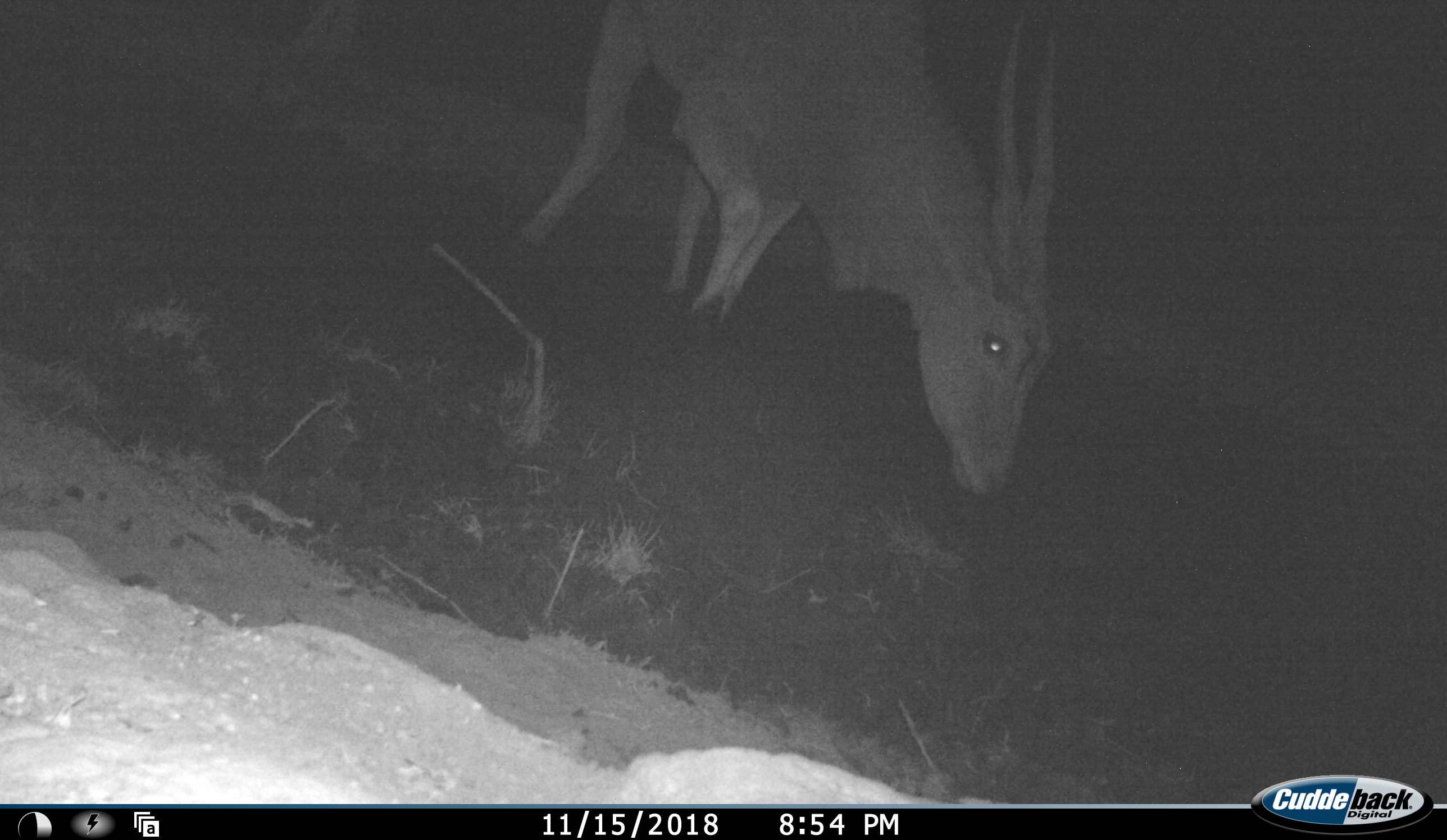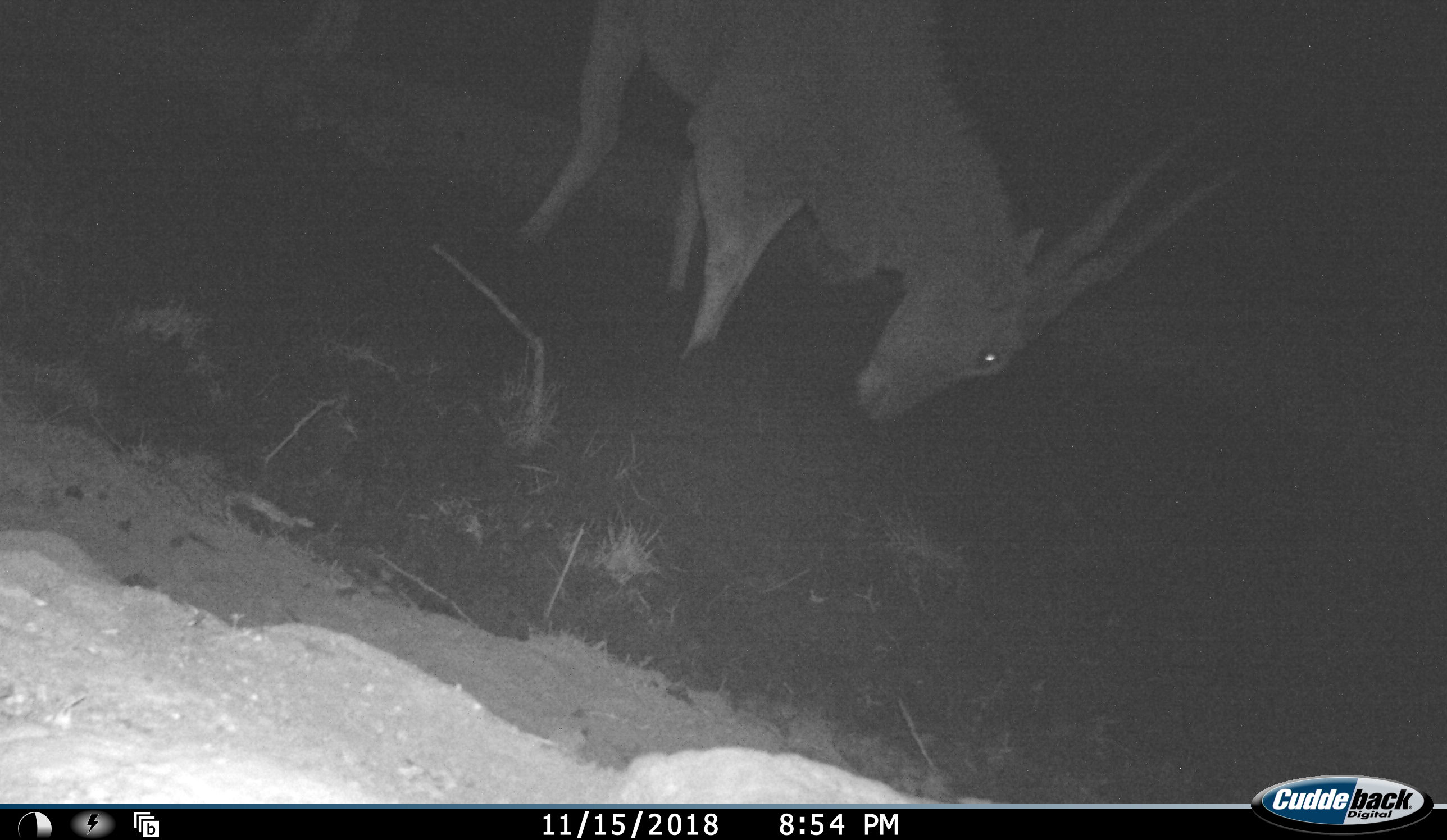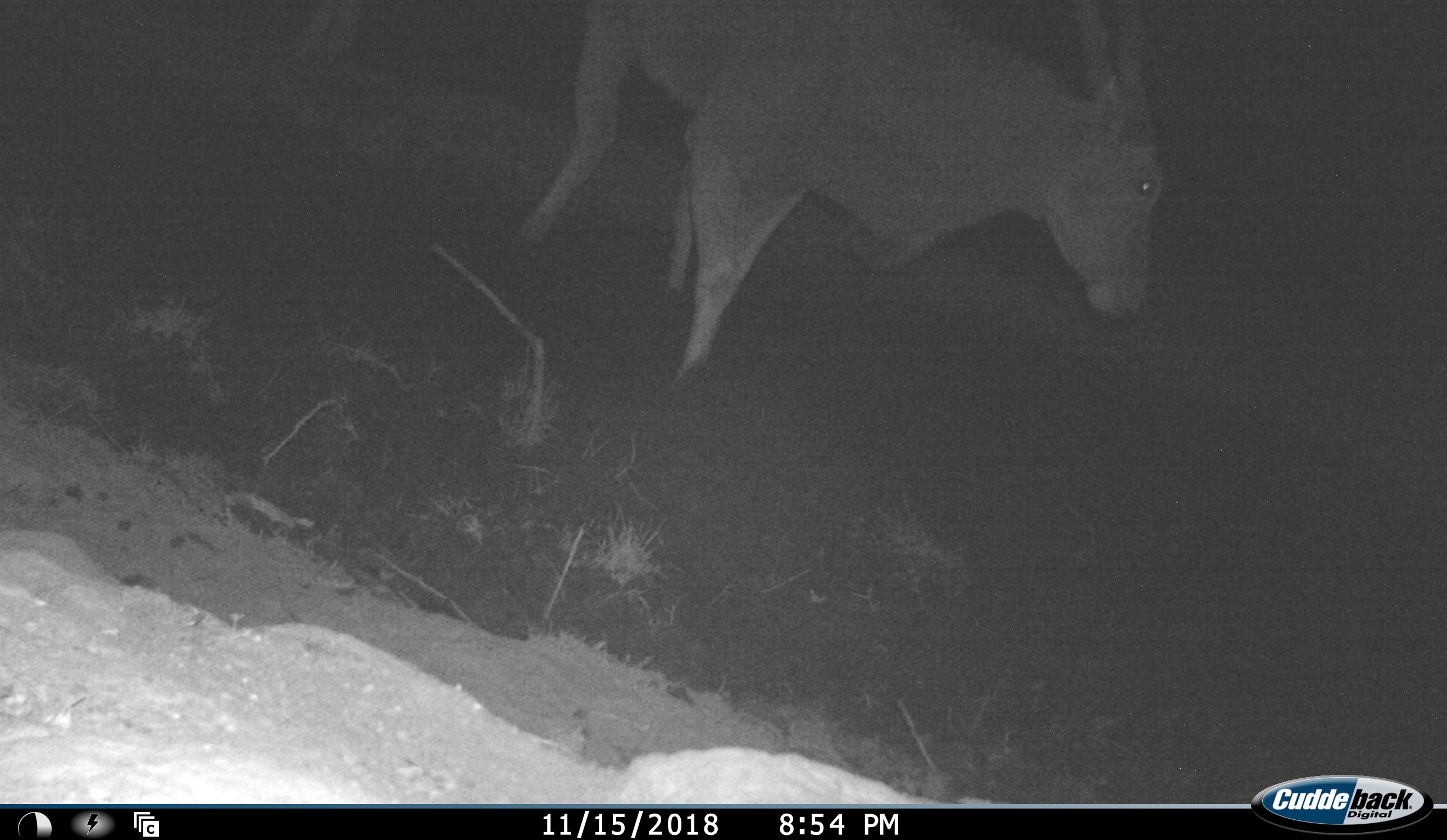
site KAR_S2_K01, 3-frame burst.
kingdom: Animalia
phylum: Chordata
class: Mammalia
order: Artiodactyla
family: Bovidae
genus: Tragelaphus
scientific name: Tragelaphus oryx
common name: eland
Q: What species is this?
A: Eland (Tragelaphus oryx).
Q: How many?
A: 1.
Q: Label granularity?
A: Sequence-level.